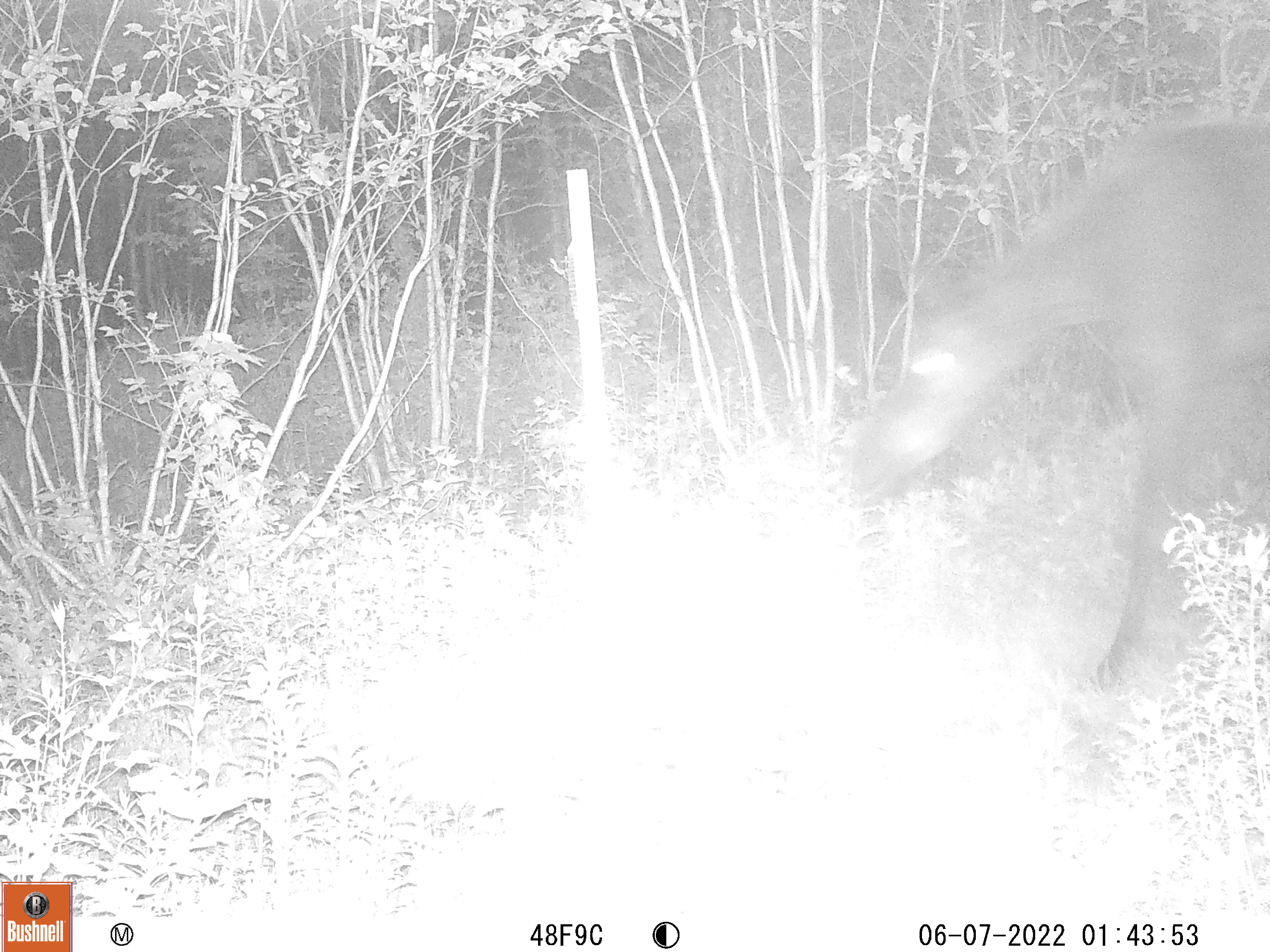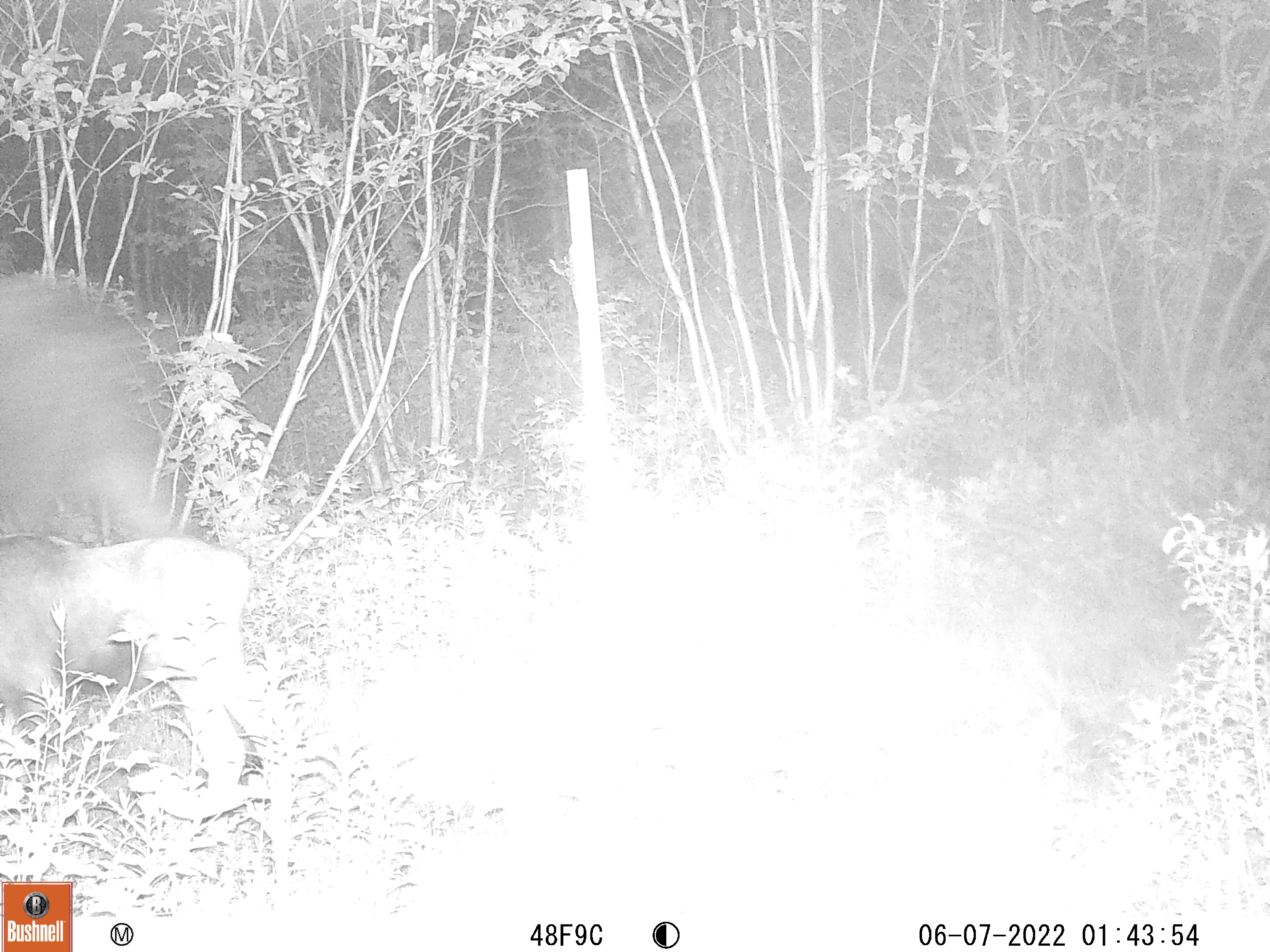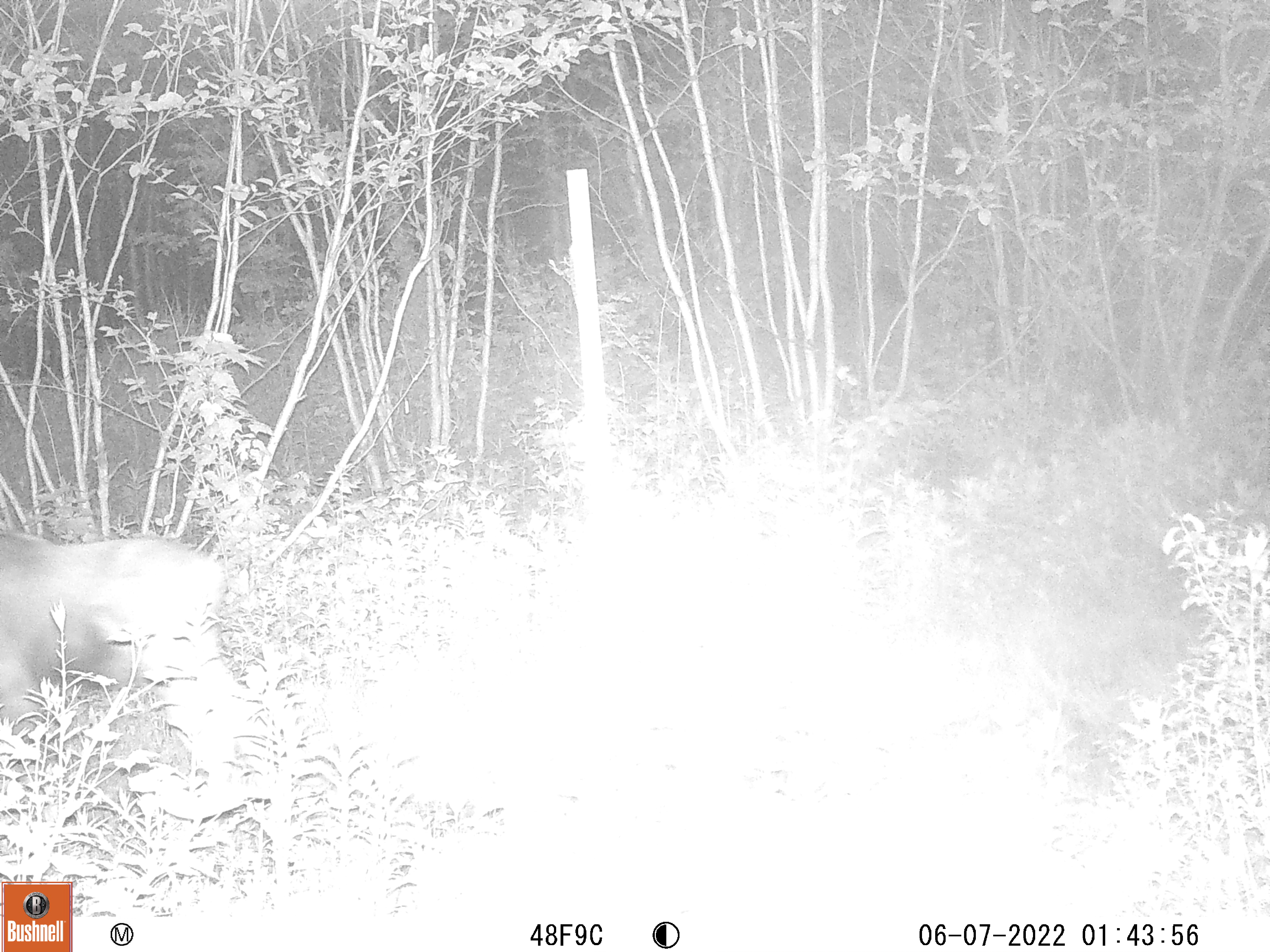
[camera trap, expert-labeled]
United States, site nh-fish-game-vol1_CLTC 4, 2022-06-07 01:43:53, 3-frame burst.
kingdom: Animalia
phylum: Chordata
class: Mammalia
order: Artiodactyla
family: Cervidae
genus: Alces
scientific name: Alces alces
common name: moose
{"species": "moose (Alces alces)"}